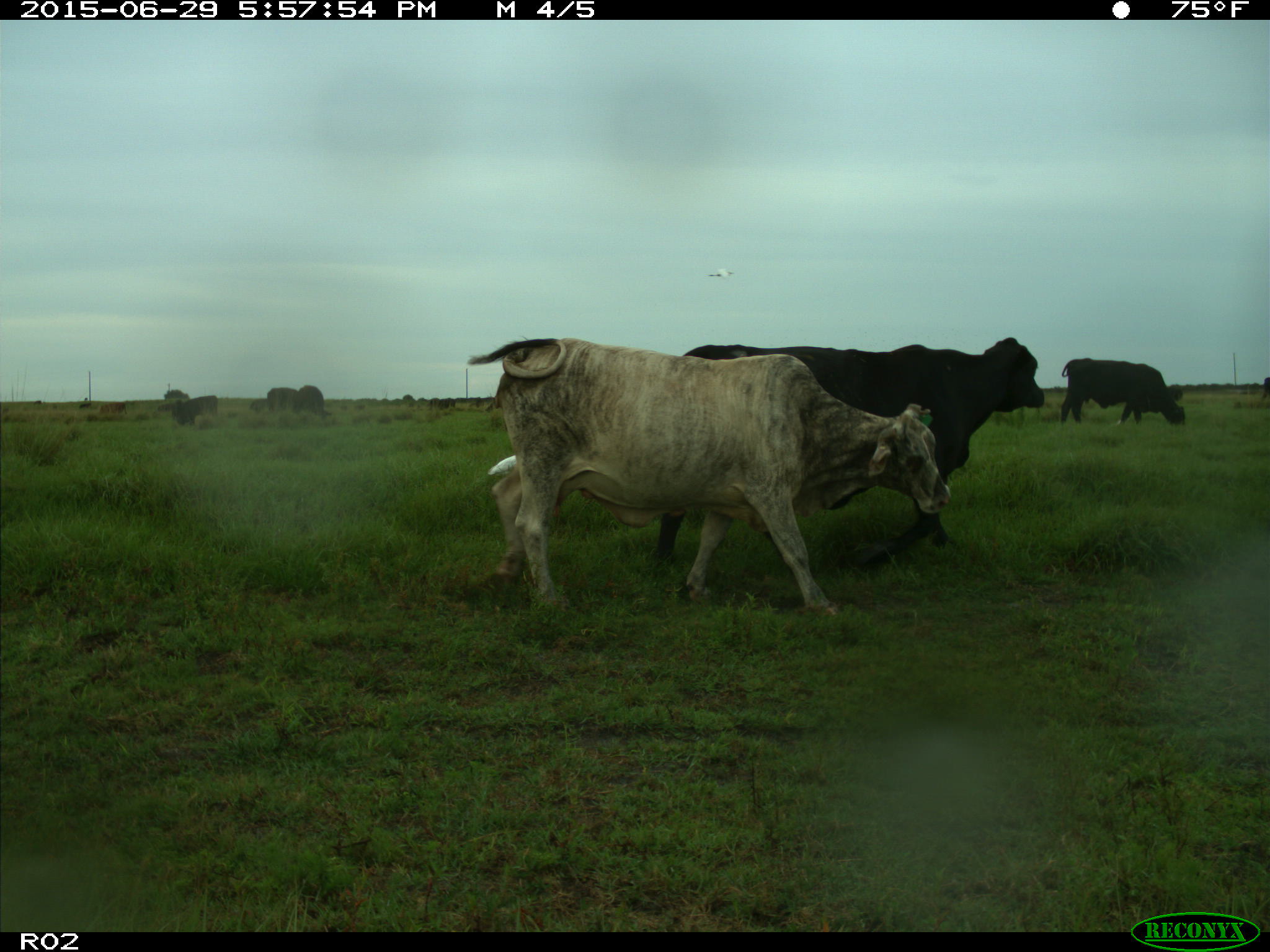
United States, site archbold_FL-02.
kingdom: Animalia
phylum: Chordata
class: Mammalia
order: Artiodactyla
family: Bovidae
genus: Bos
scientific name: Bos taurus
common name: domestic cow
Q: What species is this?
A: Bos taurus (domestic cow).